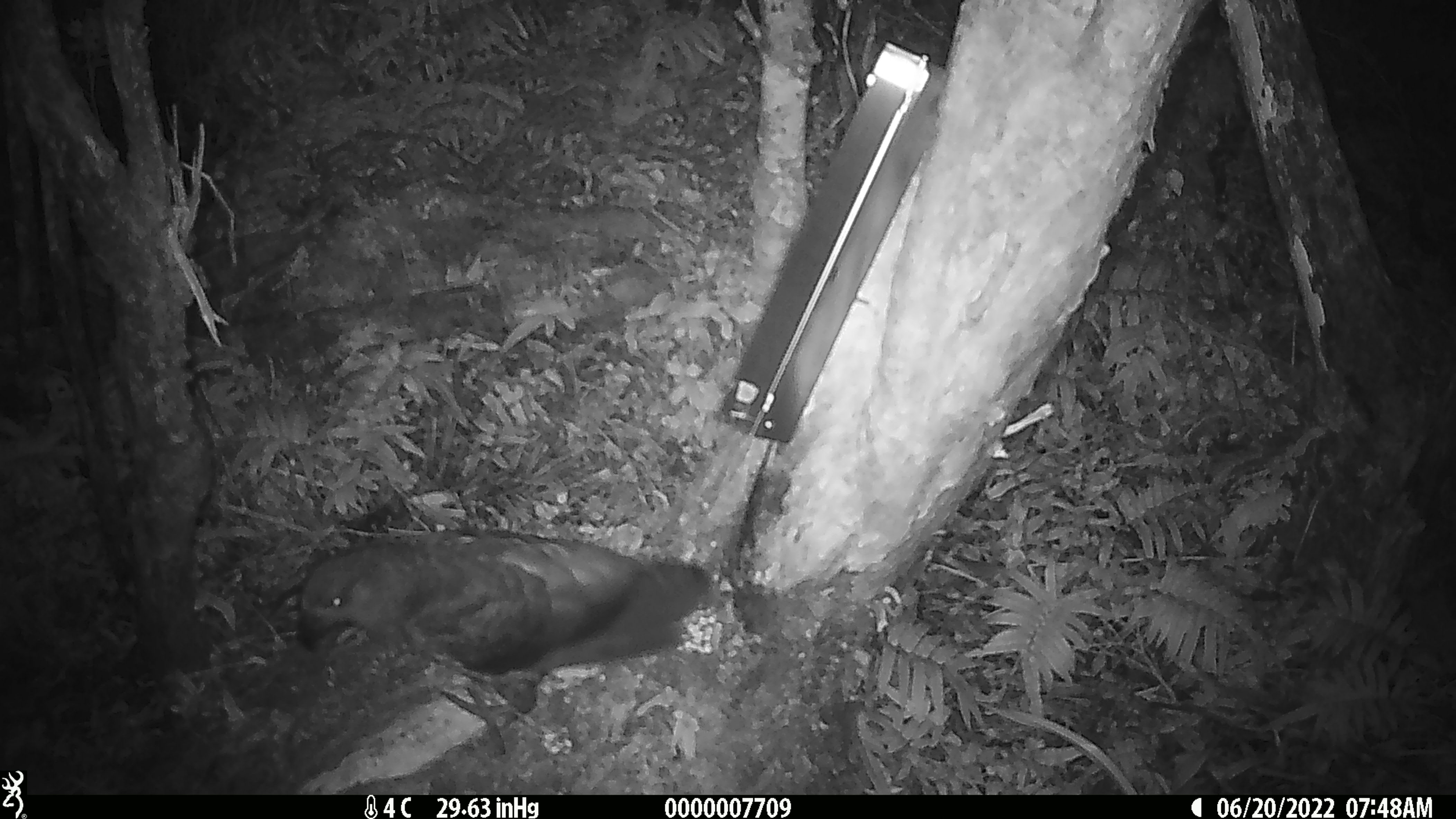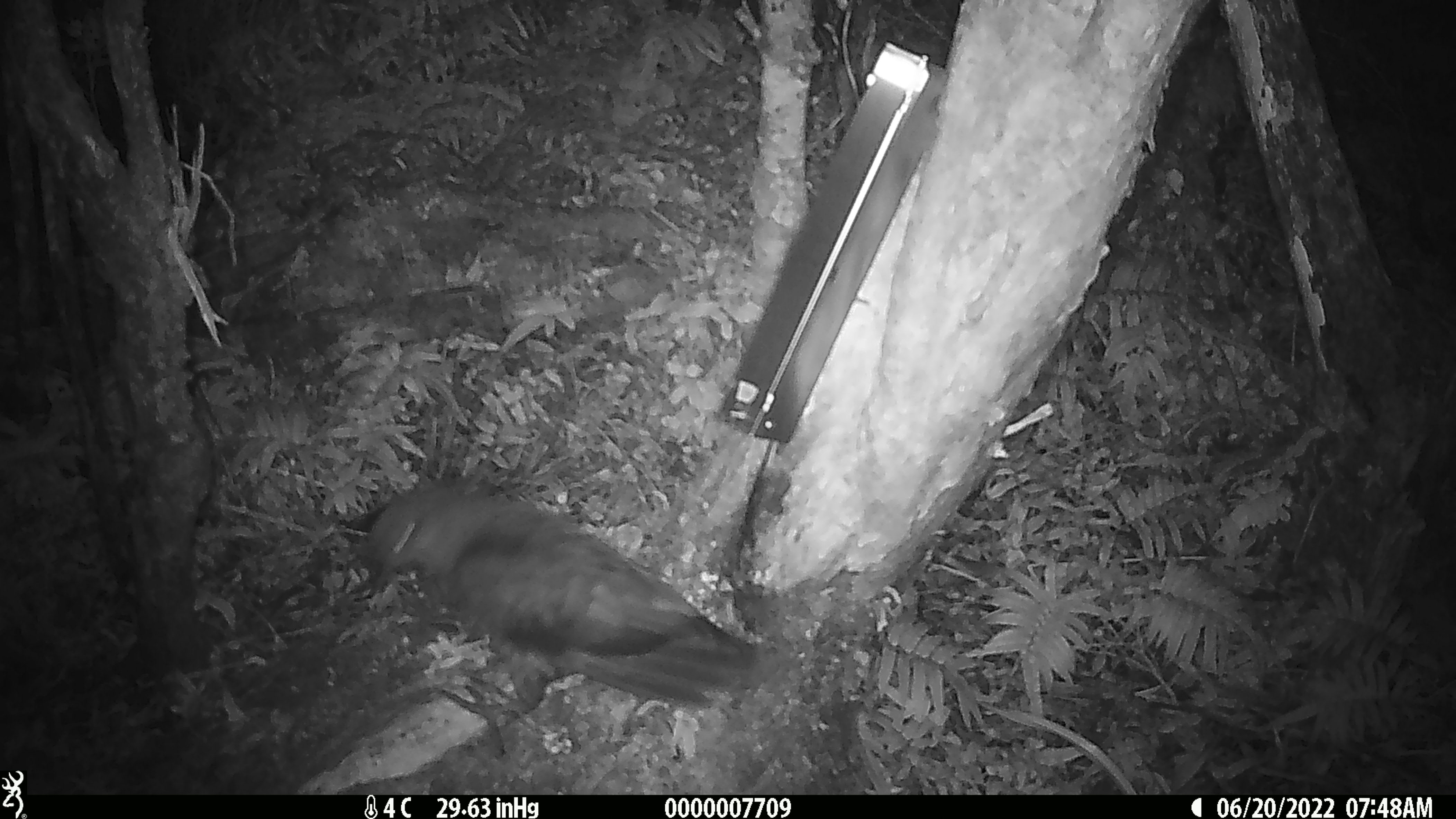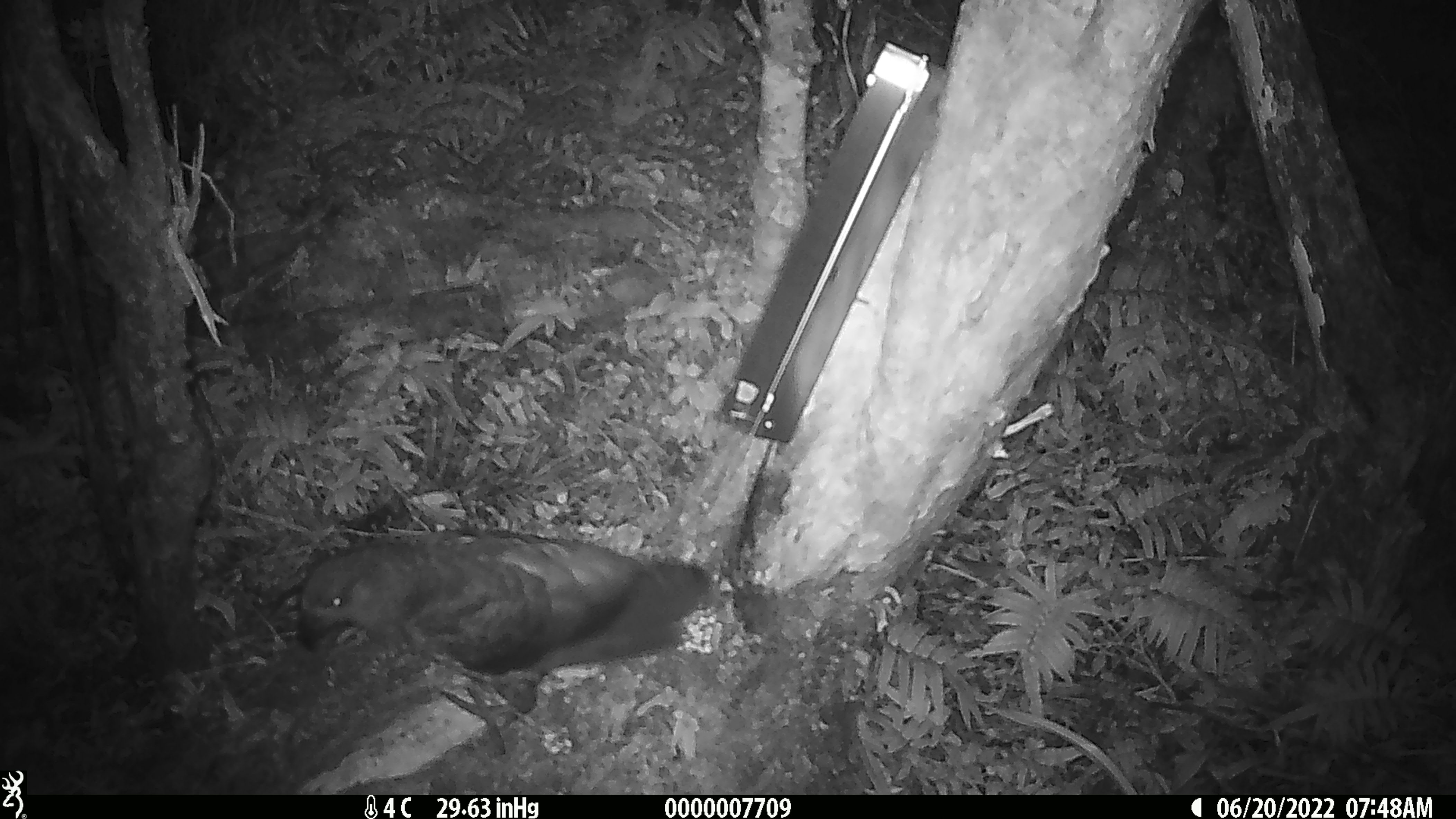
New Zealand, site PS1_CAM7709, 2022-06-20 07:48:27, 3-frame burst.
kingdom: Animalia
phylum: Chordata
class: Aves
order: Psittaciformes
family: Strigopidae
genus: Nestor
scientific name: Nestor notabilis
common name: kea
Kea (Nestor notabilis).